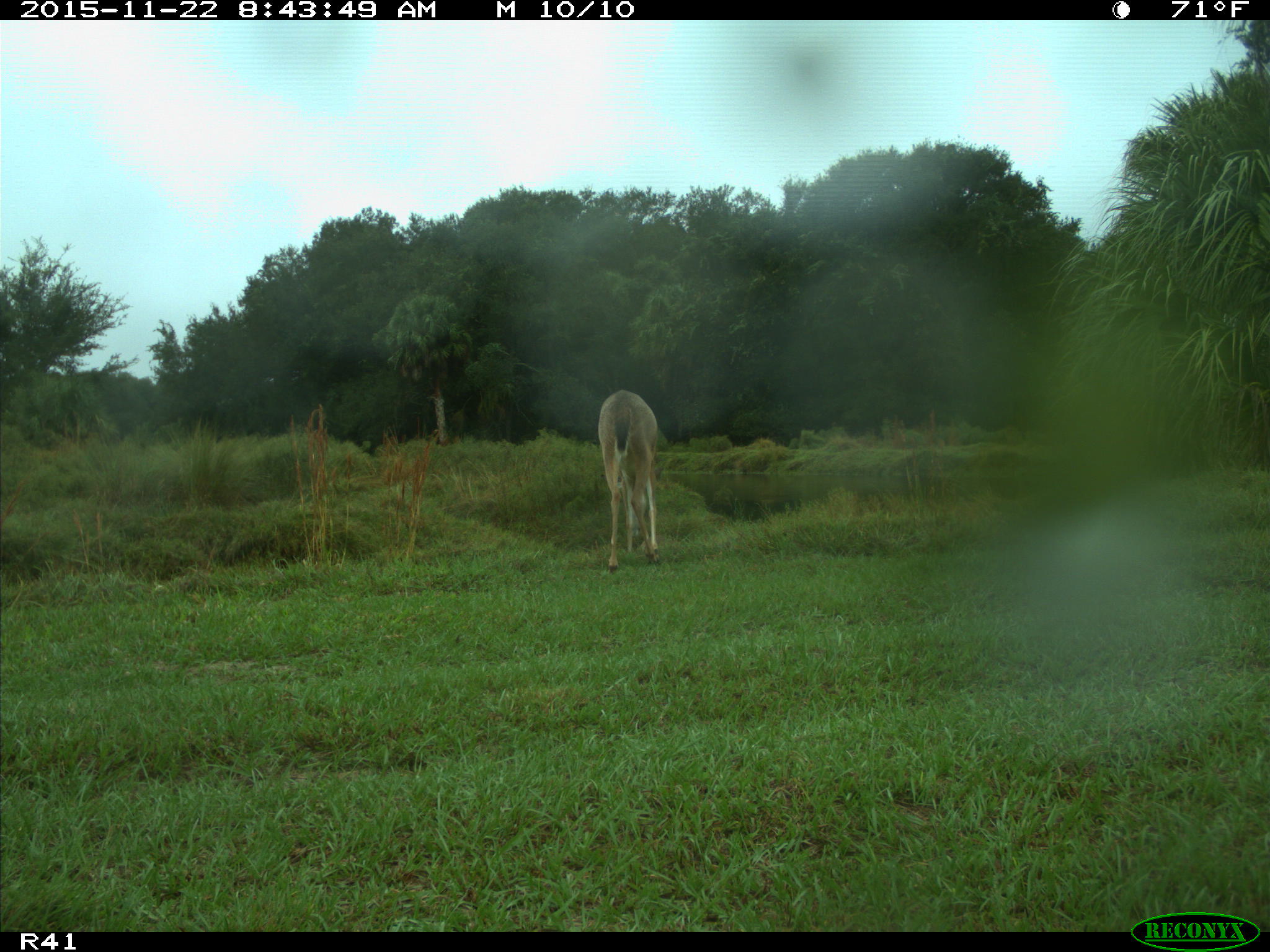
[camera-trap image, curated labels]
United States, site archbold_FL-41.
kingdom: Animalia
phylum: Chordata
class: Mammalia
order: Artiodactyla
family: Cervidae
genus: Odocoileus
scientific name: Odocoileus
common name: deer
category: unidentified deer